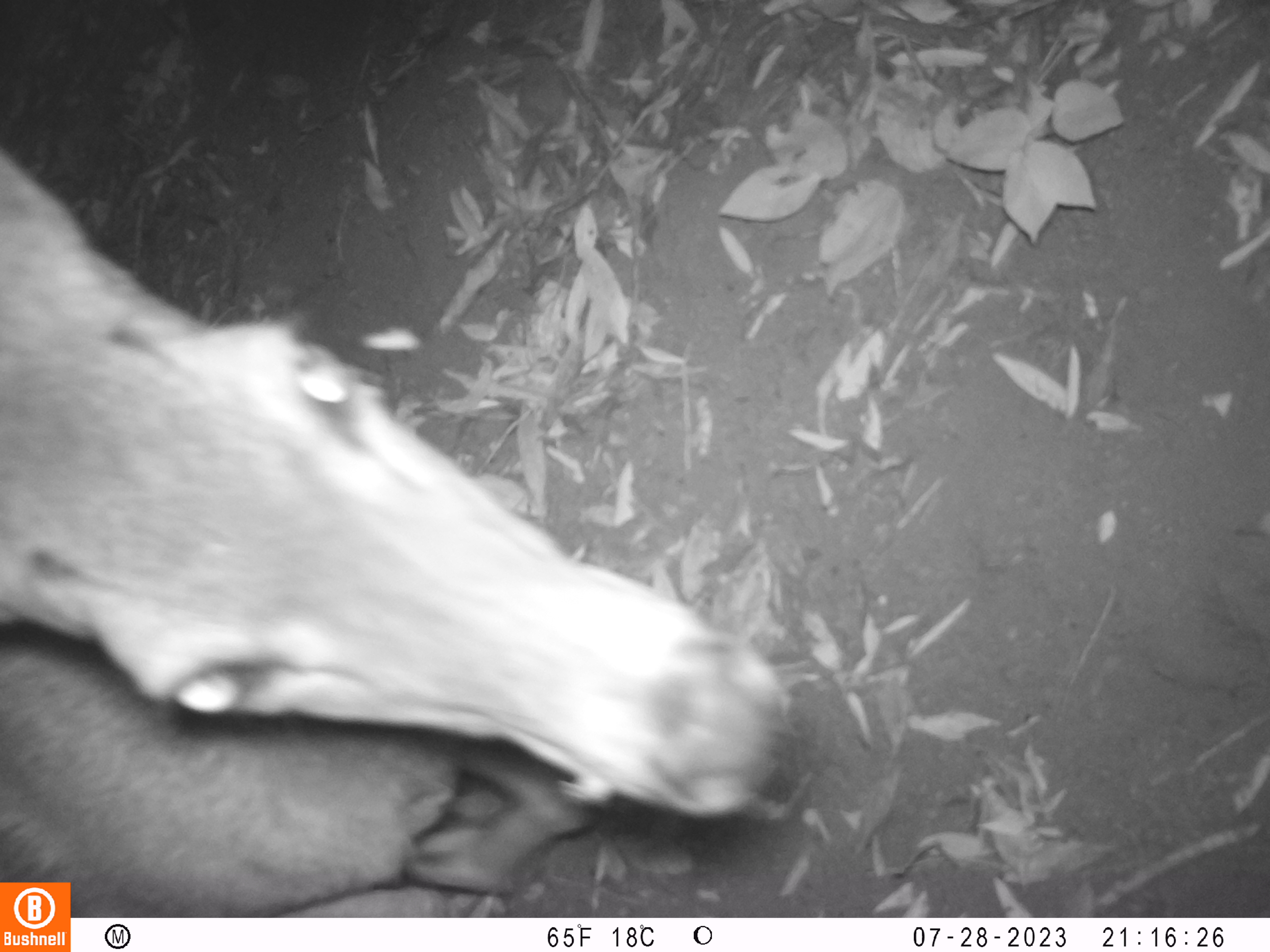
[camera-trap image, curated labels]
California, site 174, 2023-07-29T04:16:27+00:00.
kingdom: Animalia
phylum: Chordata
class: Mammalia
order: Artiodactyla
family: Cervidae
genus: Odocoileus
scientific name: Odocoileus hemionus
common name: mule deer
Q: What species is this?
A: Mule deer (Odocoileus hemionus).